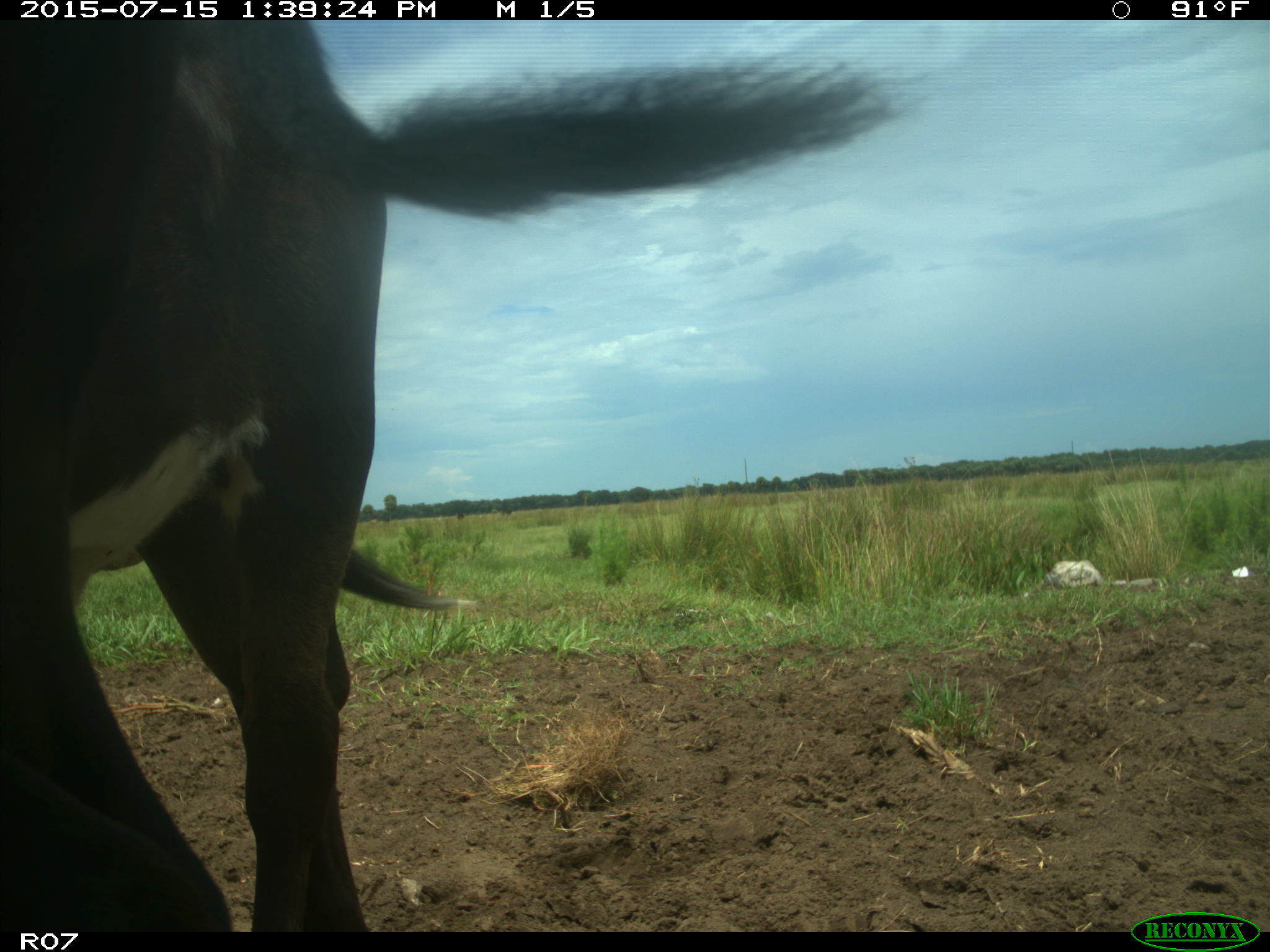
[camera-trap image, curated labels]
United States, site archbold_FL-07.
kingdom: Animalia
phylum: Chordata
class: Mammalia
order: Artiodactyla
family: Bovidae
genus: Bos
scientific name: Bos taurus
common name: domestic cow